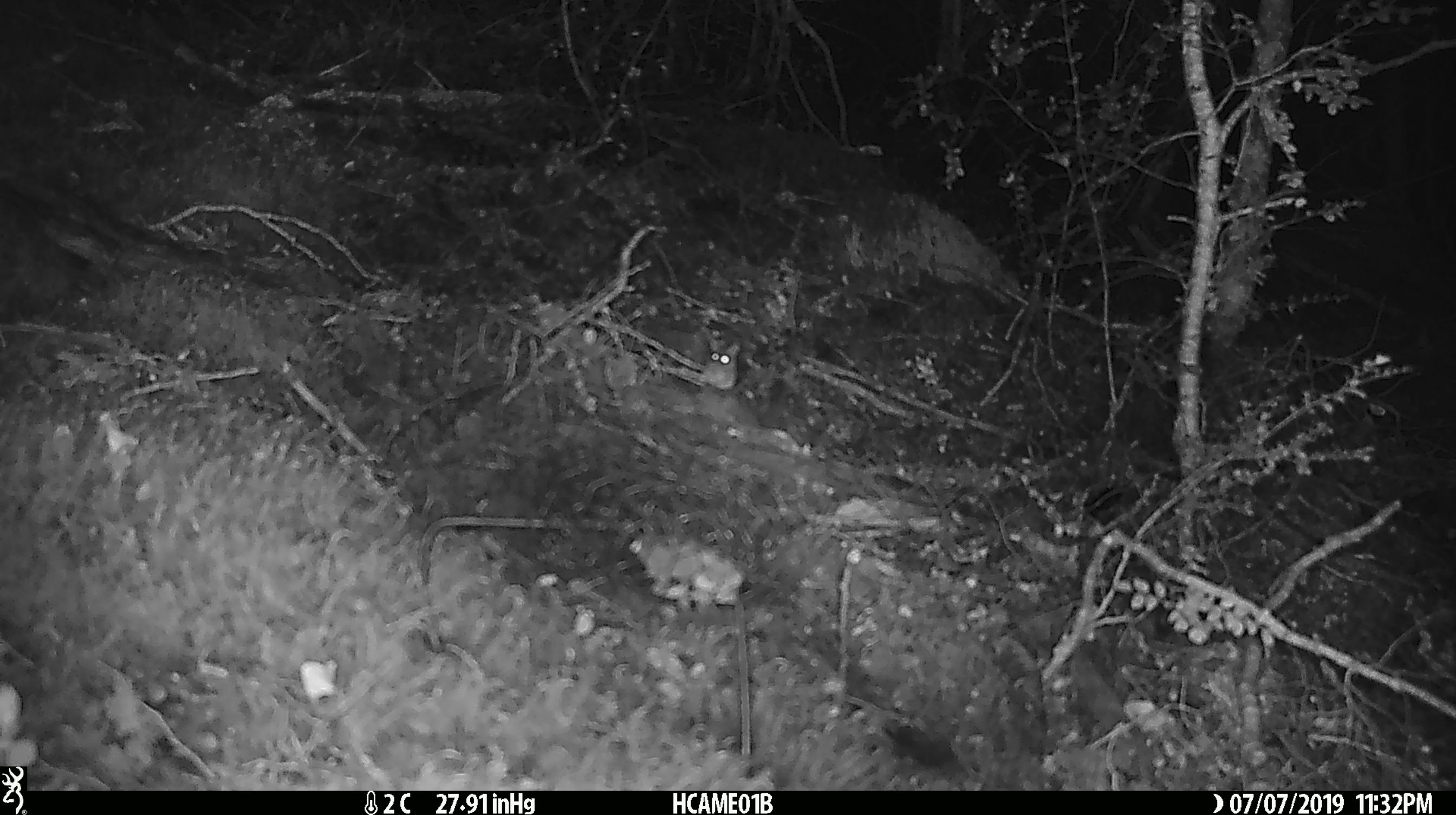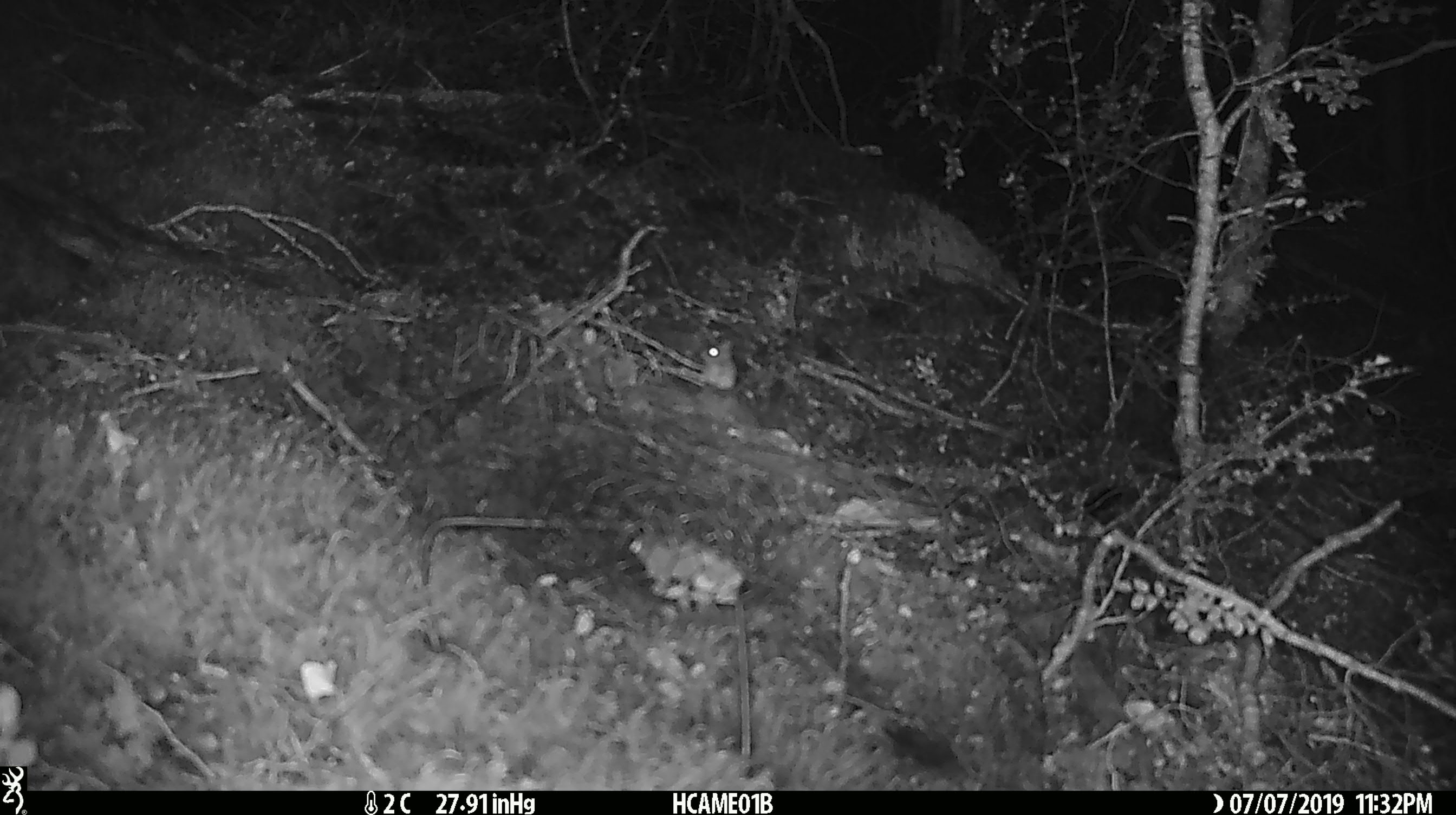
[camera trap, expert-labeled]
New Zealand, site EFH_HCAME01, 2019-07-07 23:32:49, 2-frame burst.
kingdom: Animalia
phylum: Chordata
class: Mammalia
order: Rodentia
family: Muridae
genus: Mus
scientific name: Mus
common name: mouse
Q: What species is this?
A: Mouse (Mus).